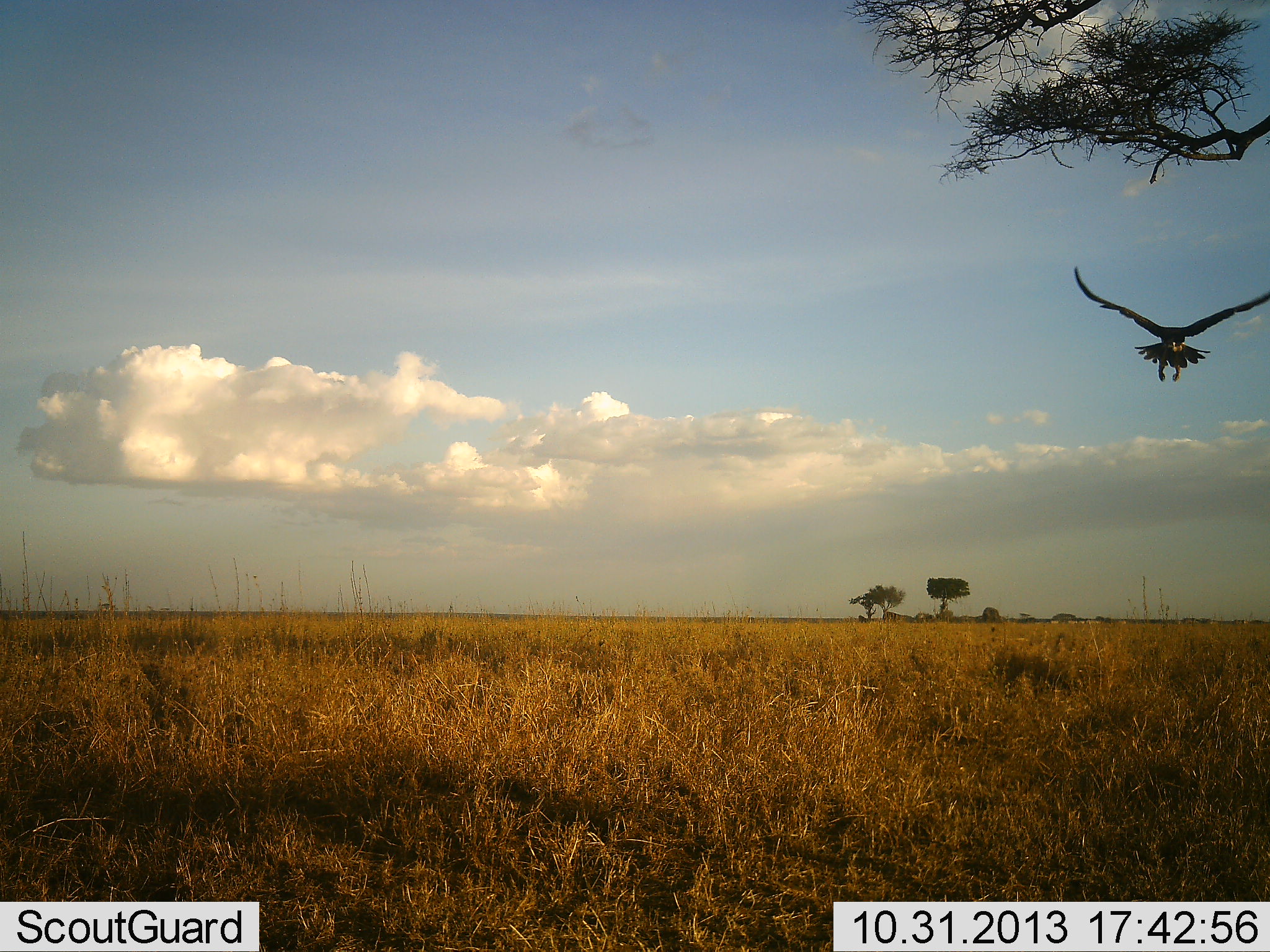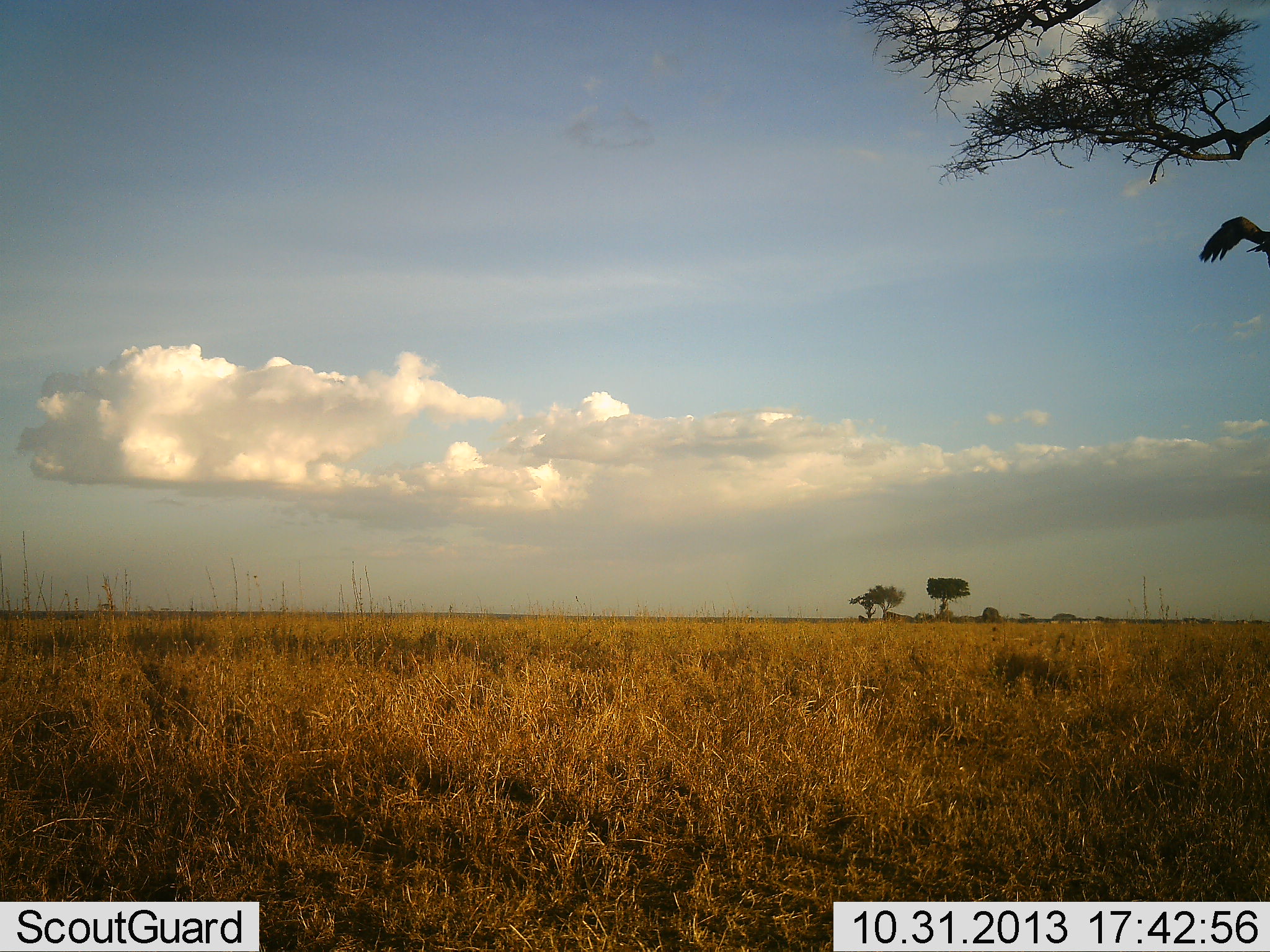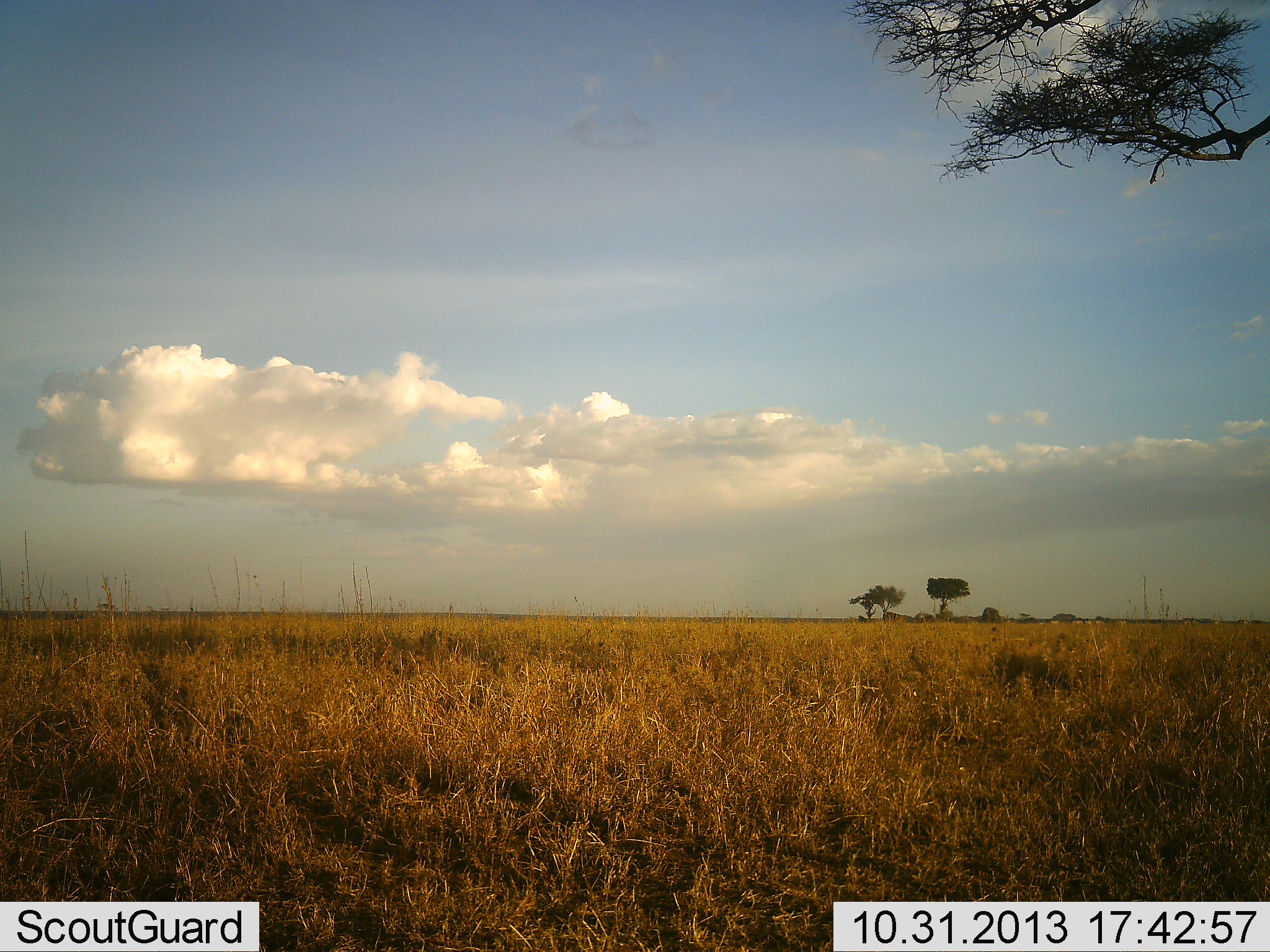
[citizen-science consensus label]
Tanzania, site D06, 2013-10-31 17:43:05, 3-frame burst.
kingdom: Animalia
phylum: Chordata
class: Aves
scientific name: Aves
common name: bird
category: otherbird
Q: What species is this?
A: Otherbird (bird) (Aves).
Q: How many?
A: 1.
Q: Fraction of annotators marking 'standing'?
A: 0%.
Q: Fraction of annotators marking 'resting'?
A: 0%.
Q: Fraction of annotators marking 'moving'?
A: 100%.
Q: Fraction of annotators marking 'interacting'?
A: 0%.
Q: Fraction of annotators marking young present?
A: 0%.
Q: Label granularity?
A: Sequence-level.